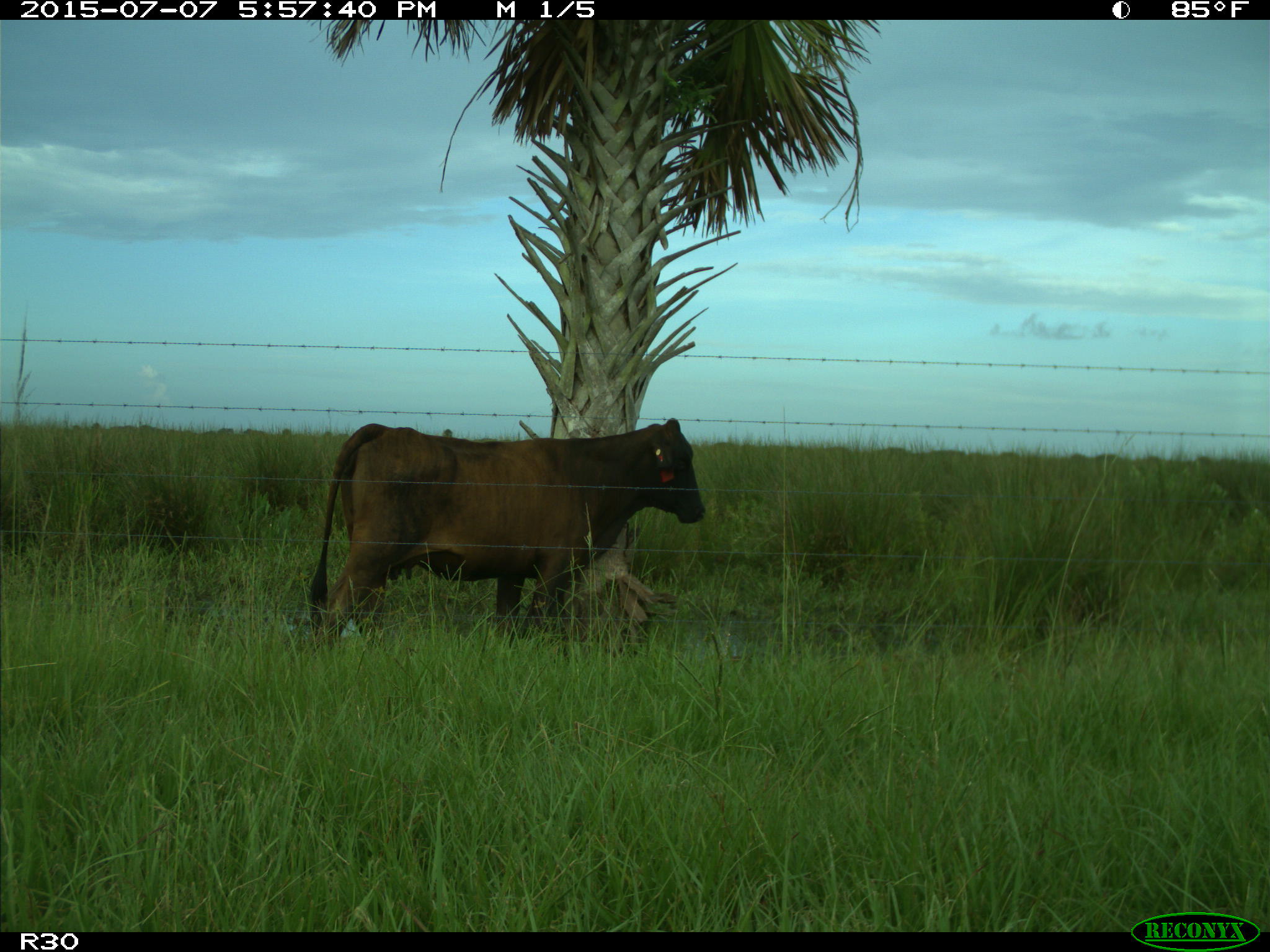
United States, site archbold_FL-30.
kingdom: Animalia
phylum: Chordata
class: Mammalia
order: Artiodactyla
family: Bovidae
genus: Bos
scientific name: Bos taurus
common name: domestic cow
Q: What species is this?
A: Bos taurus (domestic cow).